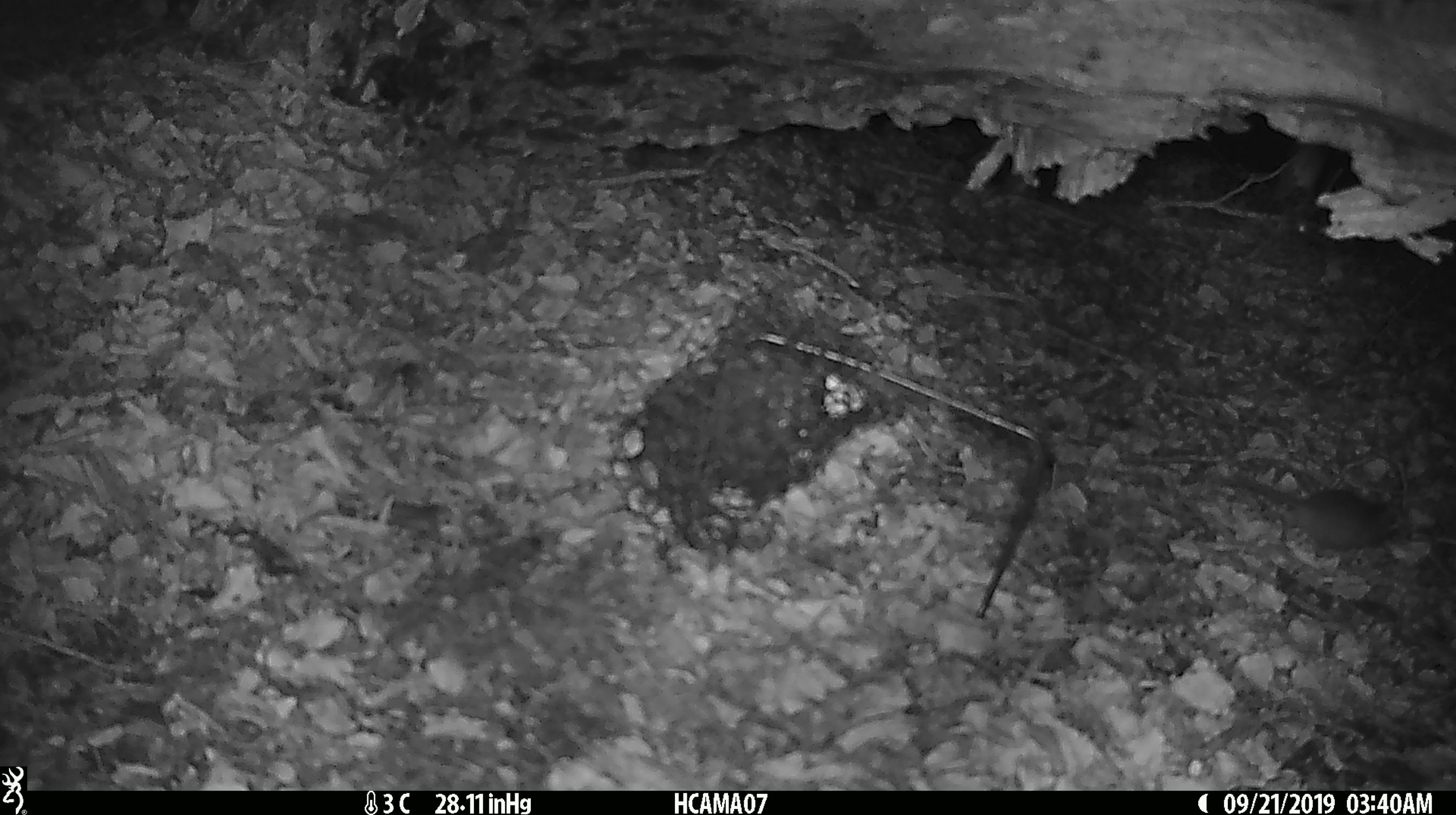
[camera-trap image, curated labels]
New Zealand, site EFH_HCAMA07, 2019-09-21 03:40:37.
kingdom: Animalia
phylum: Chordata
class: Mammalia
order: Rodentia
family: Muridae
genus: Mus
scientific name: Mus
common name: mouse